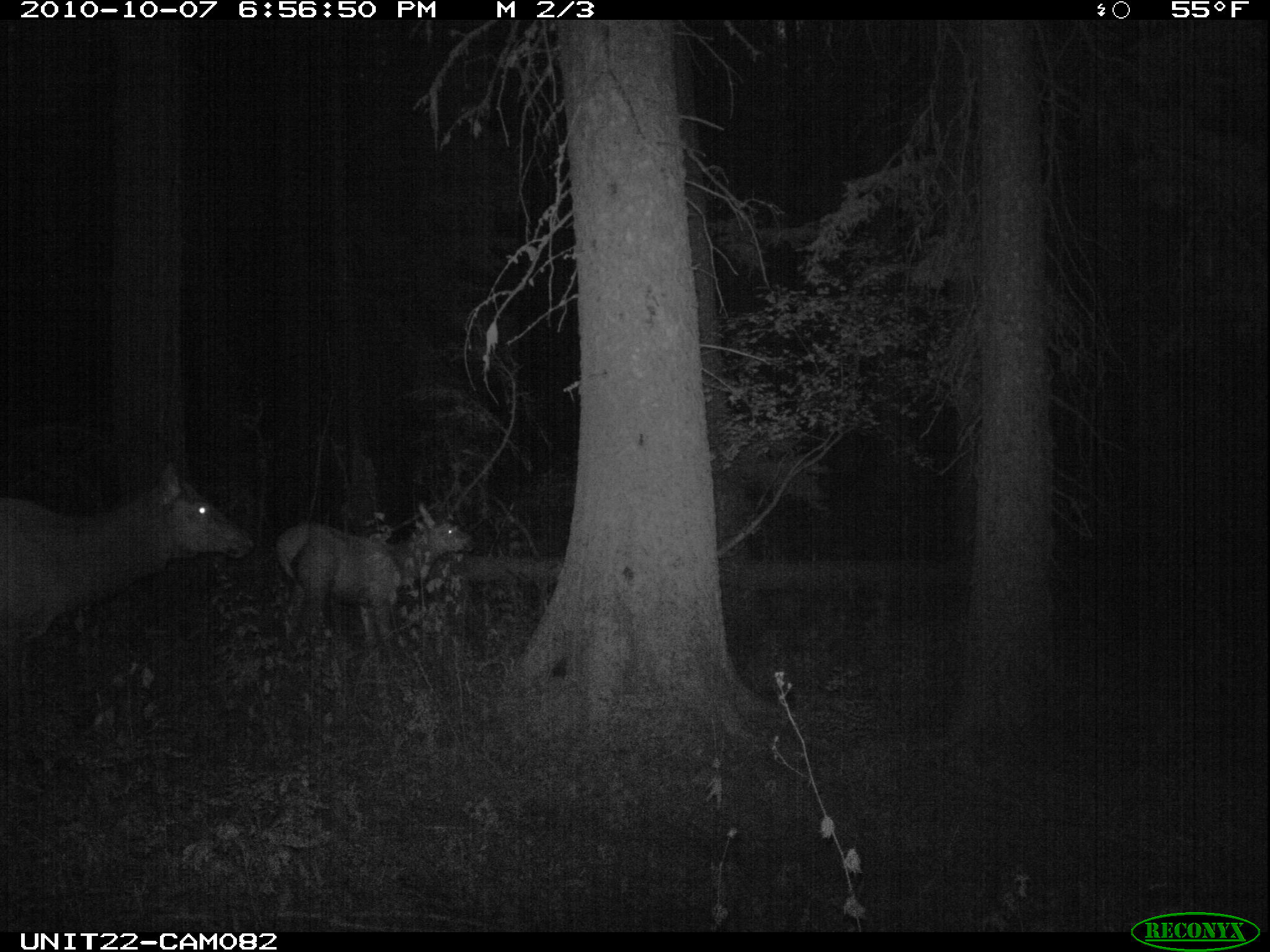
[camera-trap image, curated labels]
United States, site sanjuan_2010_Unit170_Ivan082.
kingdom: Animalia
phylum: Chordata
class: Mammalia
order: Artiodactyla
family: Cervidae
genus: Cervus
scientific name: Cervus elaphus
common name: red deer